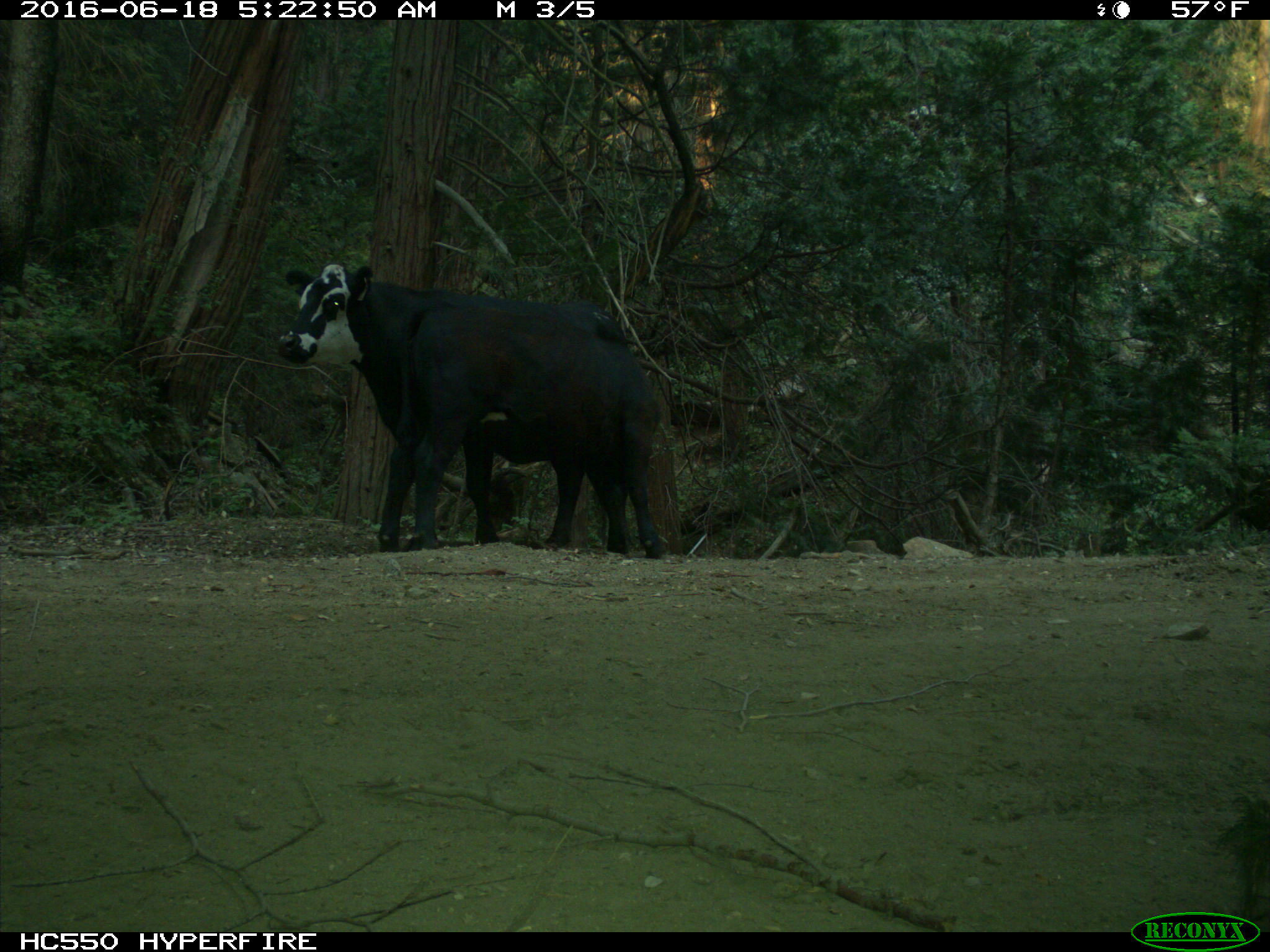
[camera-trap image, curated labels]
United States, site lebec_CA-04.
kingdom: Animalia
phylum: Chordata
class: Mammalia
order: Artiodactyla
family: Bovidae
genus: Bos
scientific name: Bos taurus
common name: domestic cow